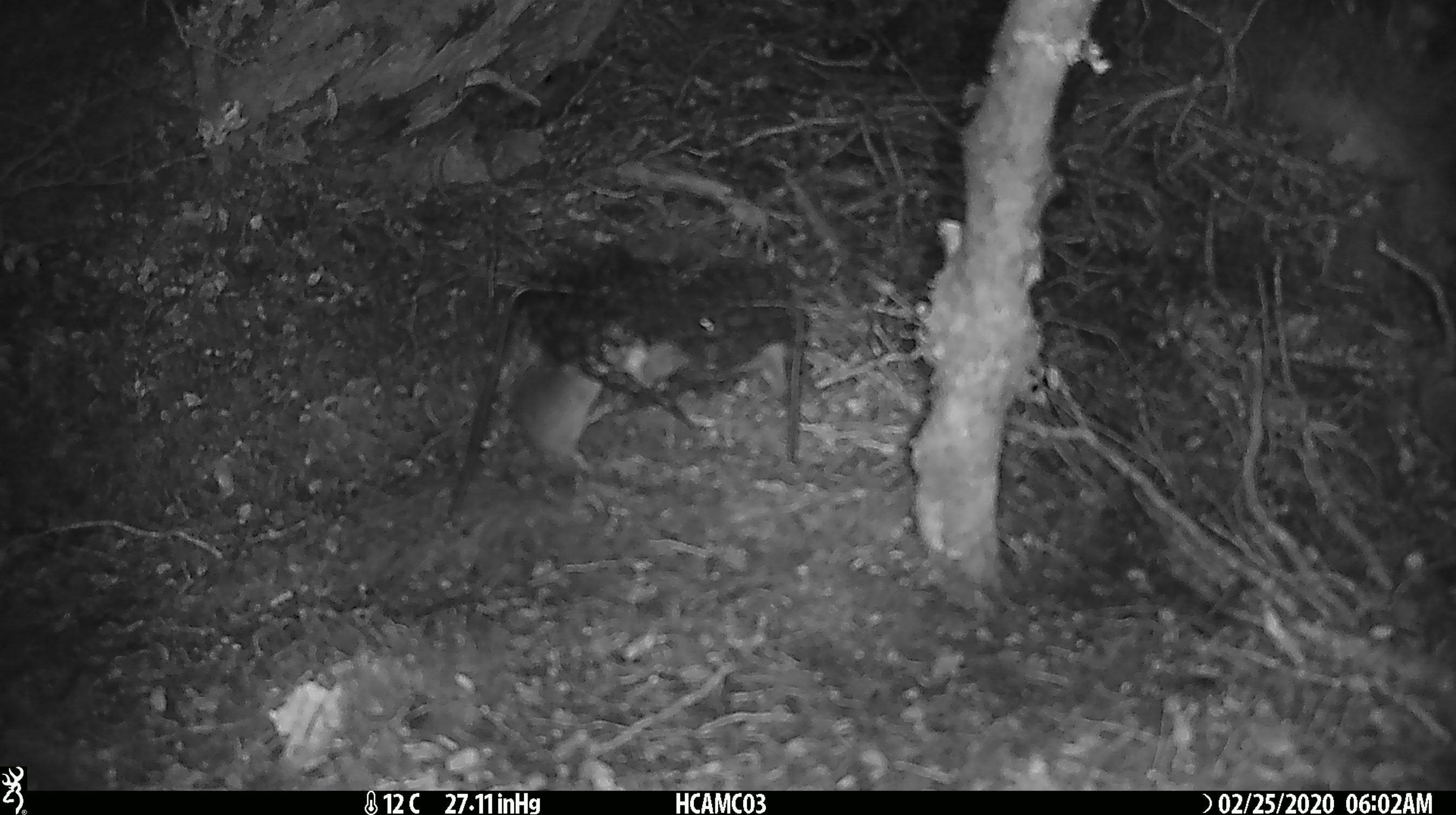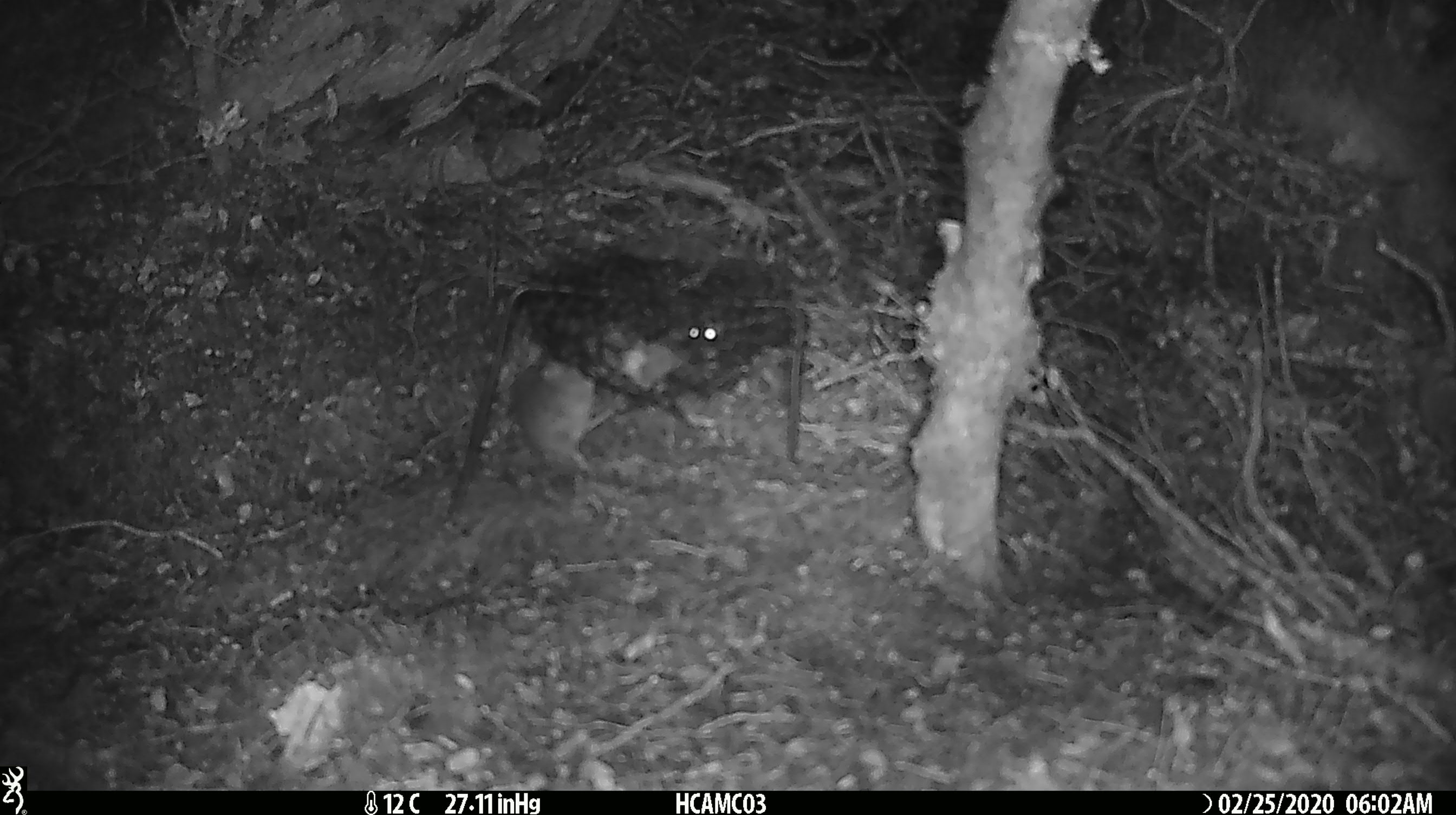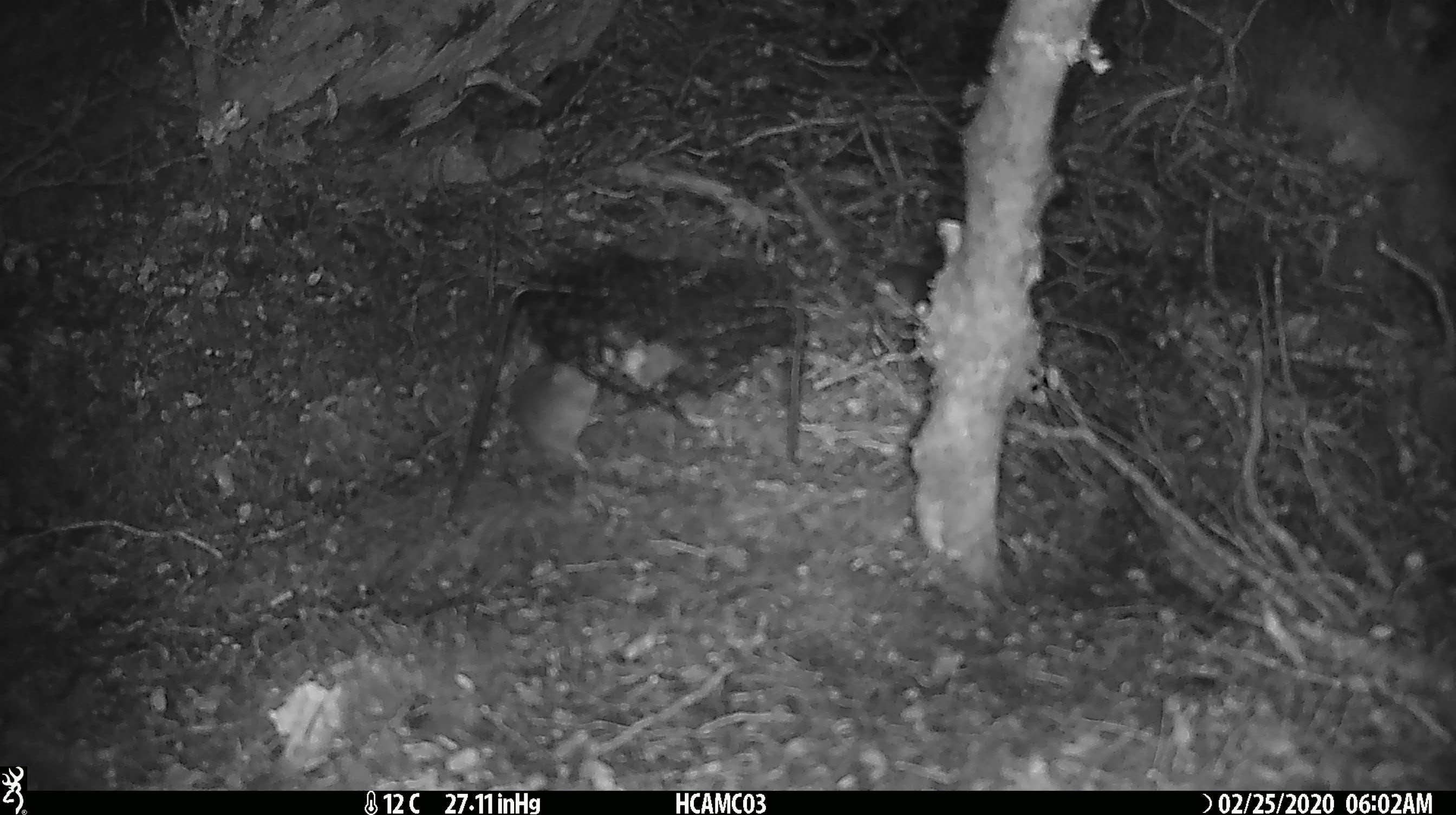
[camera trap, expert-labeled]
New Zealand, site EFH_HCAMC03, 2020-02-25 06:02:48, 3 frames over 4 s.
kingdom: Animalia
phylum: Chordata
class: Mammalia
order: Rodentia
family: Muridae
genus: Mus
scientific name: Mus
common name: mouse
Mouse (Mus).